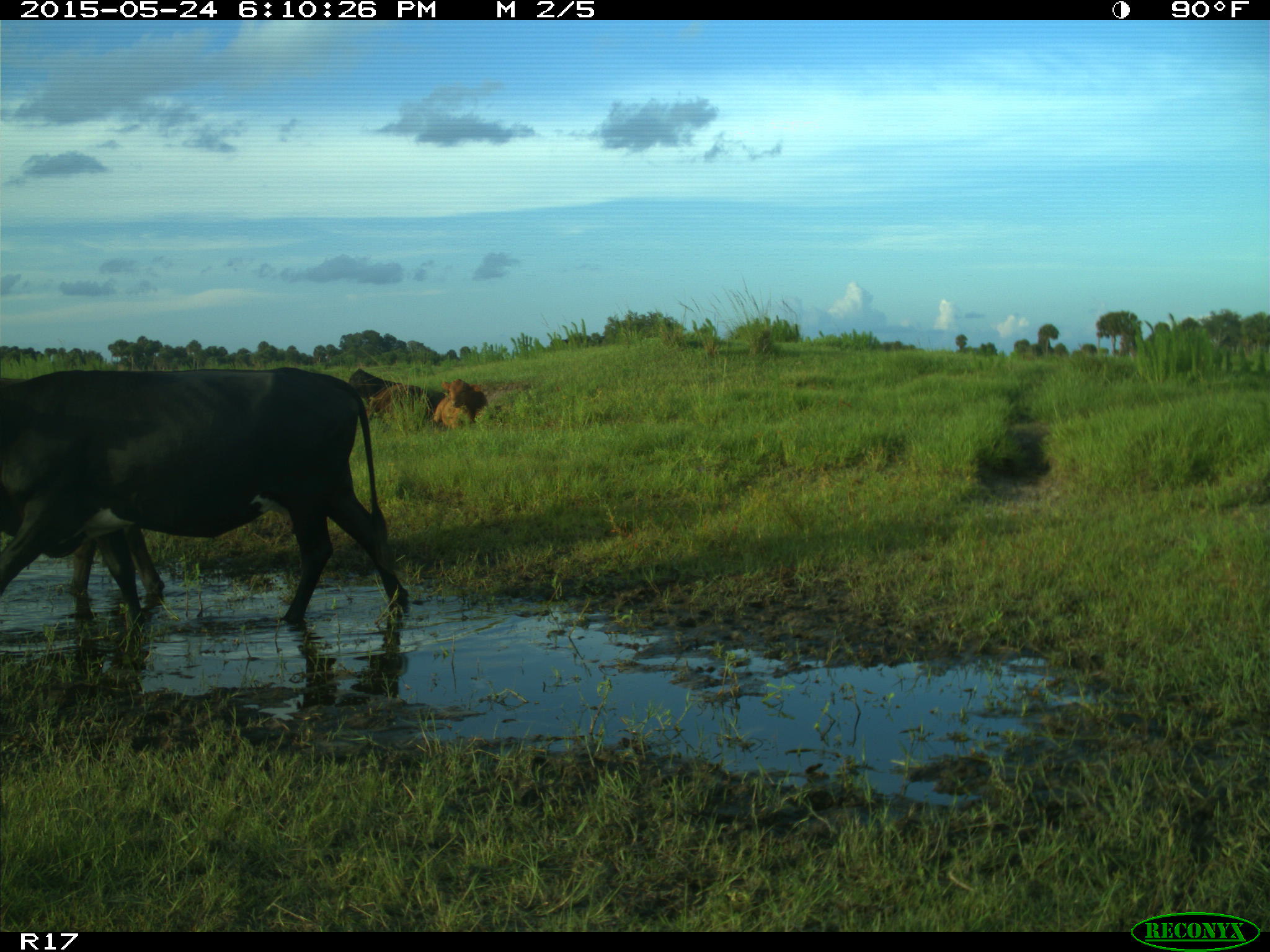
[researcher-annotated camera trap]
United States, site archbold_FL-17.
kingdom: Animalia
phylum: Chordata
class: Mammalia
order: Artiodactyla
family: Bovidae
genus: Bos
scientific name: Bos taurus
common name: domestic cow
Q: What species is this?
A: Bos taurus (domestic cow).